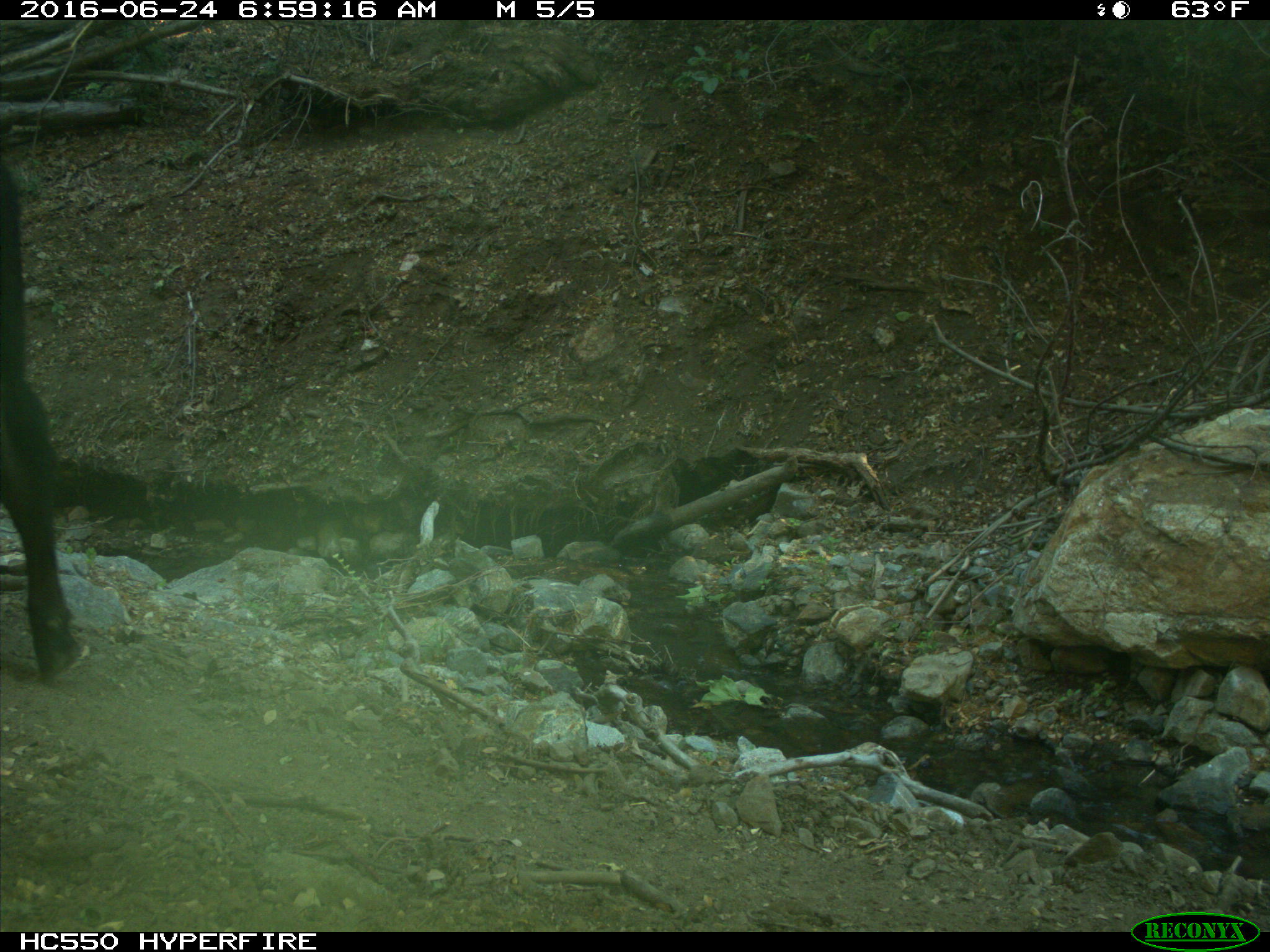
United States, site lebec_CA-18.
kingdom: Animalia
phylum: Chordata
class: Mammalia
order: Artiodactyla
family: Bovidae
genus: Bos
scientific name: Bos taurus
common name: domestic cow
Bos taurus (domestic cow).